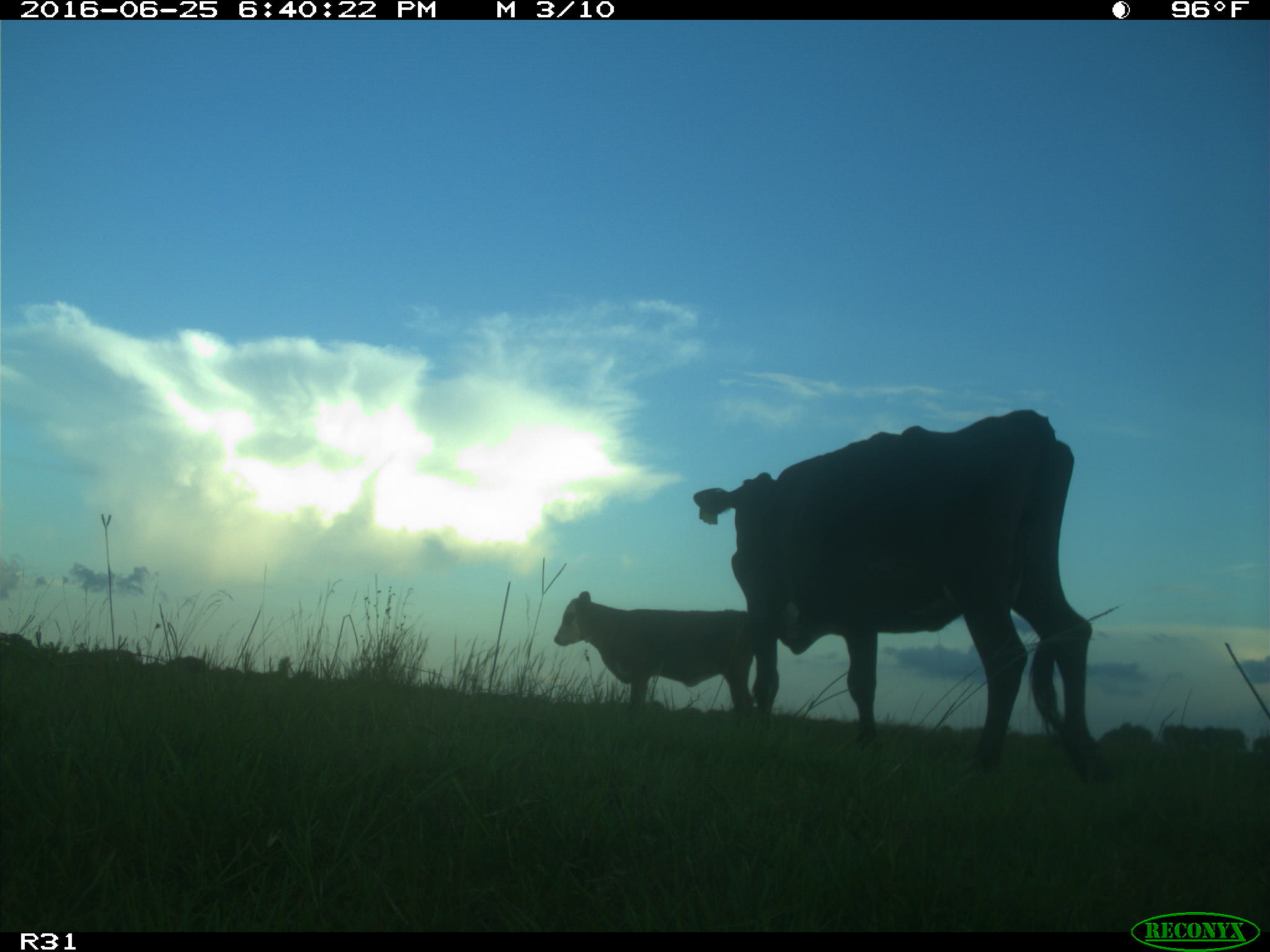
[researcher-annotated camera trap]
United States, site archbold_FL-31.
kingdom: Animalia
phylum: Chordata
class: Mammalia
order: Artiodactyla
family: Bovidae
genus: Bos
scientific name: Bos taurus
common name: domestic cow